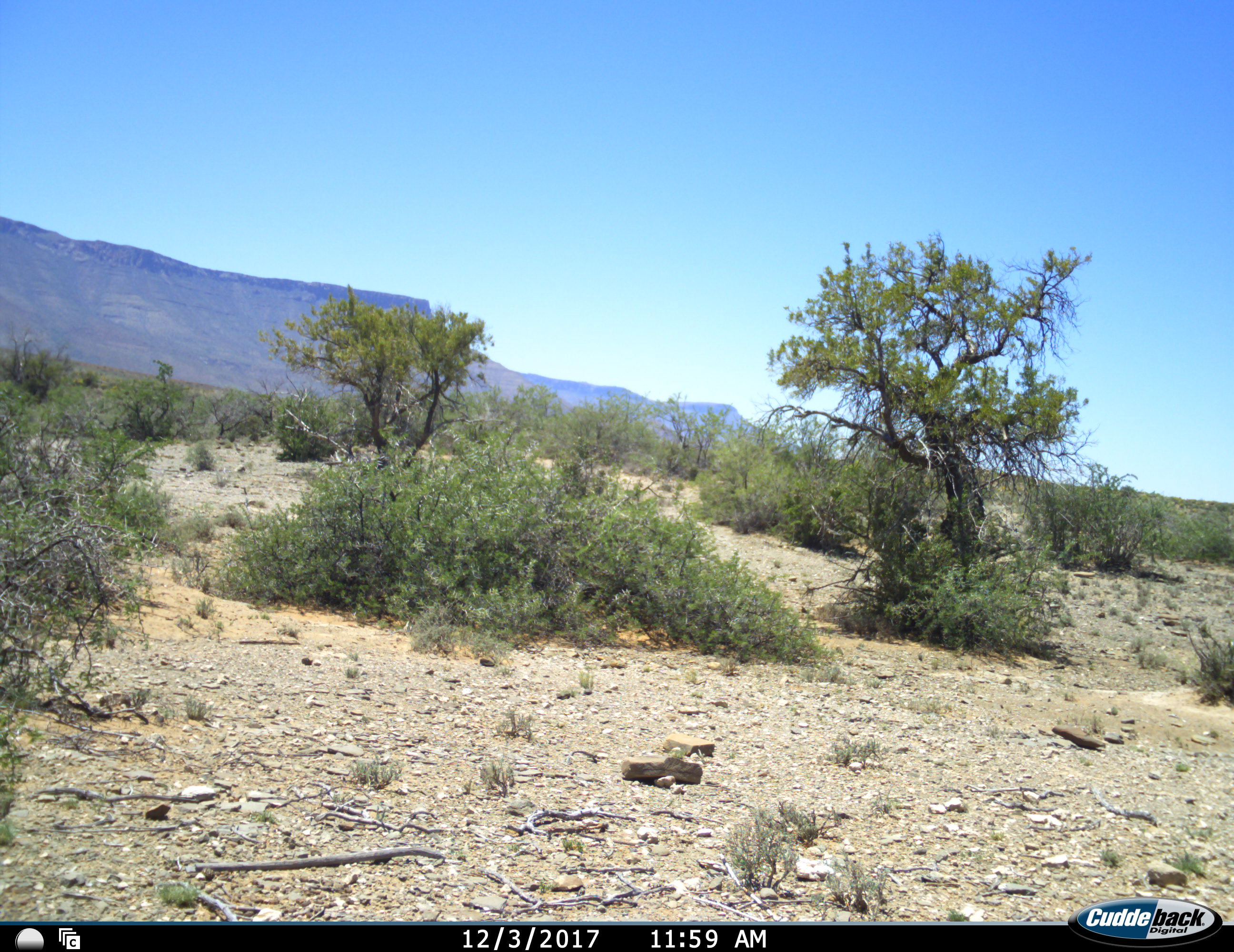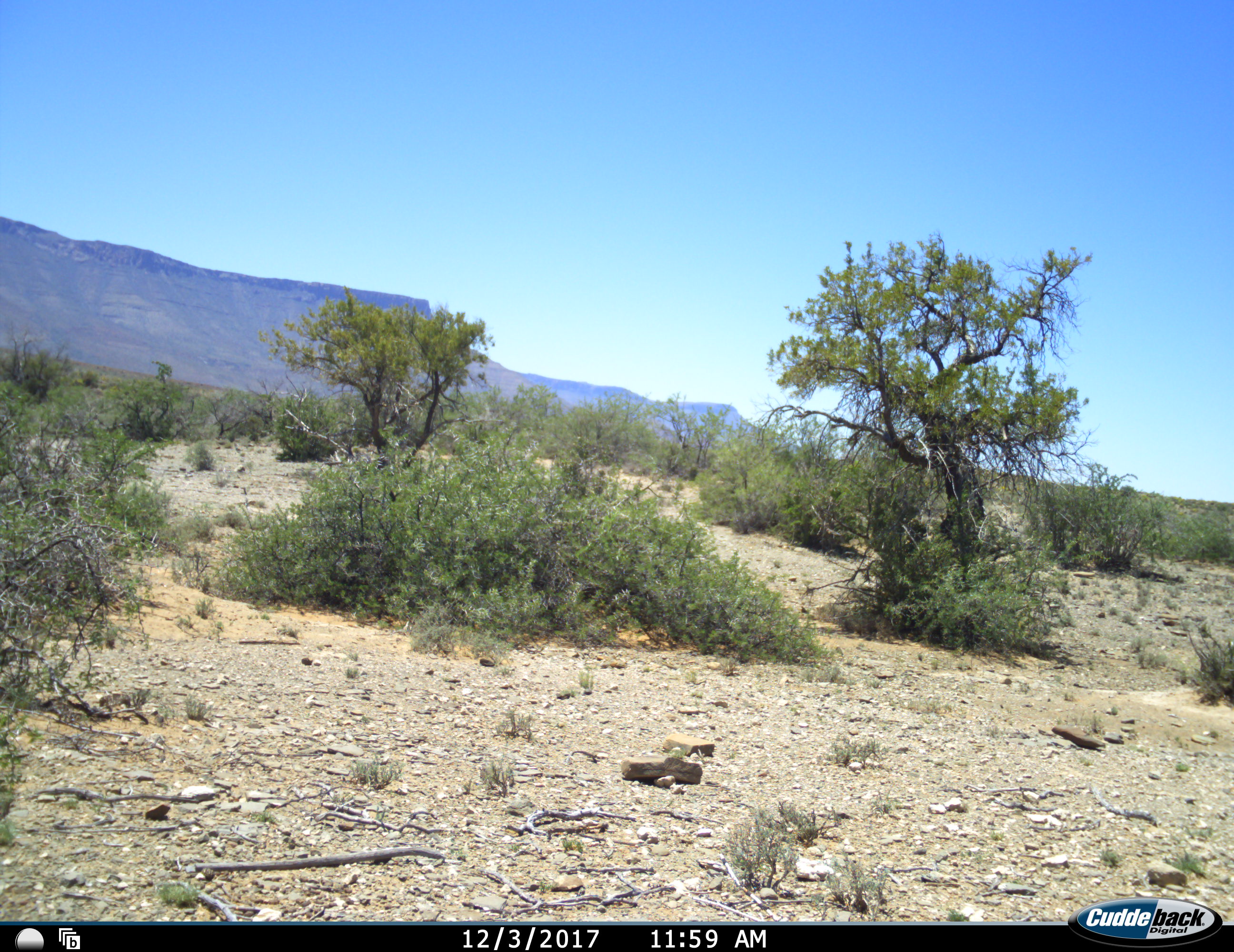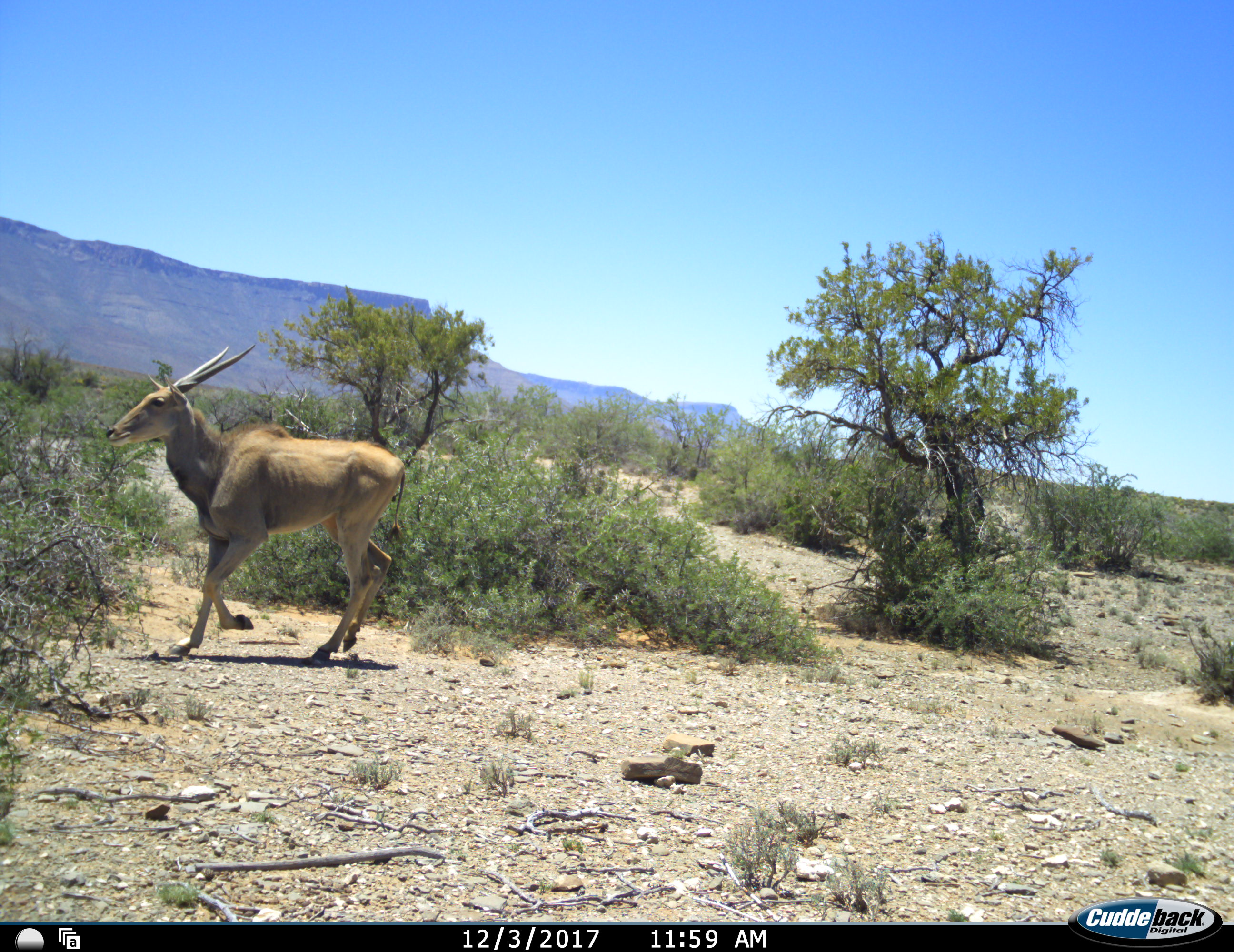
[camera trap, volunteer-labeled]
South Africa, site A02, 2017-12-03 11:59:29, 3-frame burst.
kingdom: Animalia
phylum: Chordata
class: Mammalia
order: Artiodactyla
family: Bovidae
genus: Tragelaphus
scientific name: Tragelaphus oryx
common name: eland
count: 1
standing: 10%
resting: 0%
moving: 90%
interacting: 0%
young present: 0%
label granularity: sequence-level